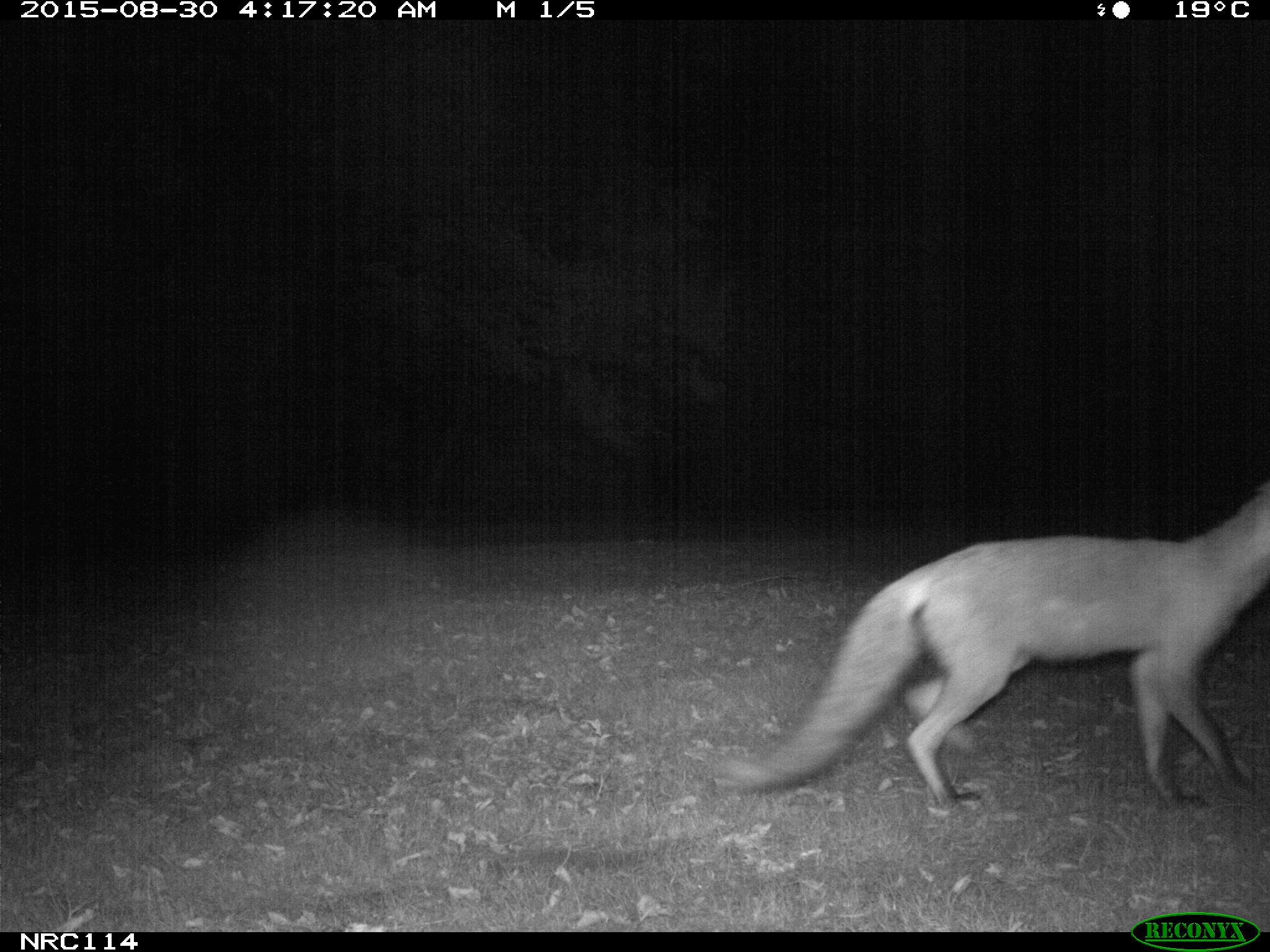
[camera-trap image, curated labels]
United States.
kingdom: Animalia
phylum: Chordata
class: Mammalia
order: Carnivora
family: Canidae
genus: Vulpes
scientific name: Vulpes vulpes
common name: red fox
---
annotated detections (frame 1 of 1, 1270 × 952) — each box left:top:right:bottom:
Red Fox: 697:476:1270:827